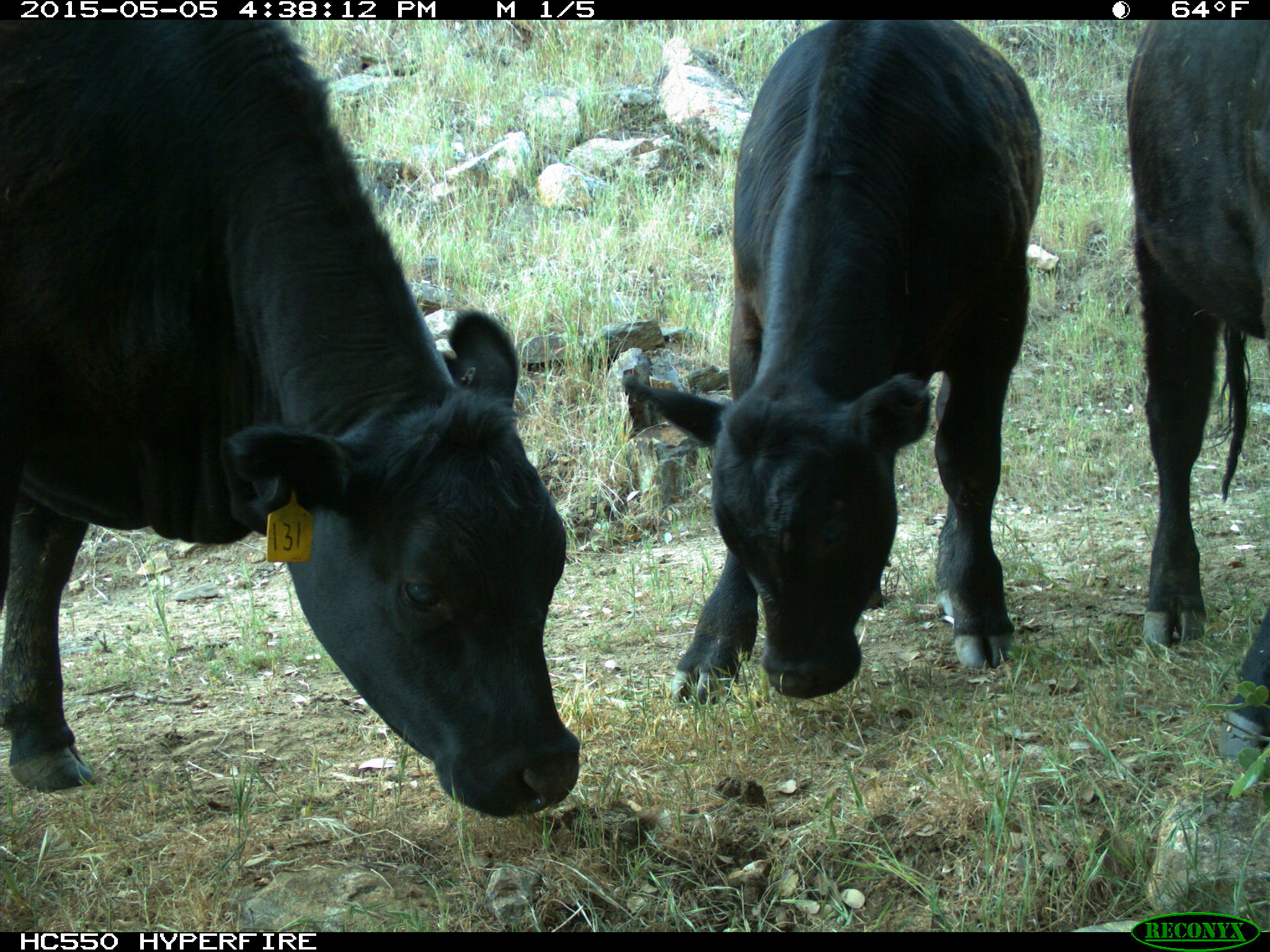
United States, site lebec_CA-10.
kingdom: Animalia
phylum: Chordata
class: Mammalia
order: Artiodactyla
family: Bovidae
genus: Bos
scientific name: Bos taurus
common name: domestic cow